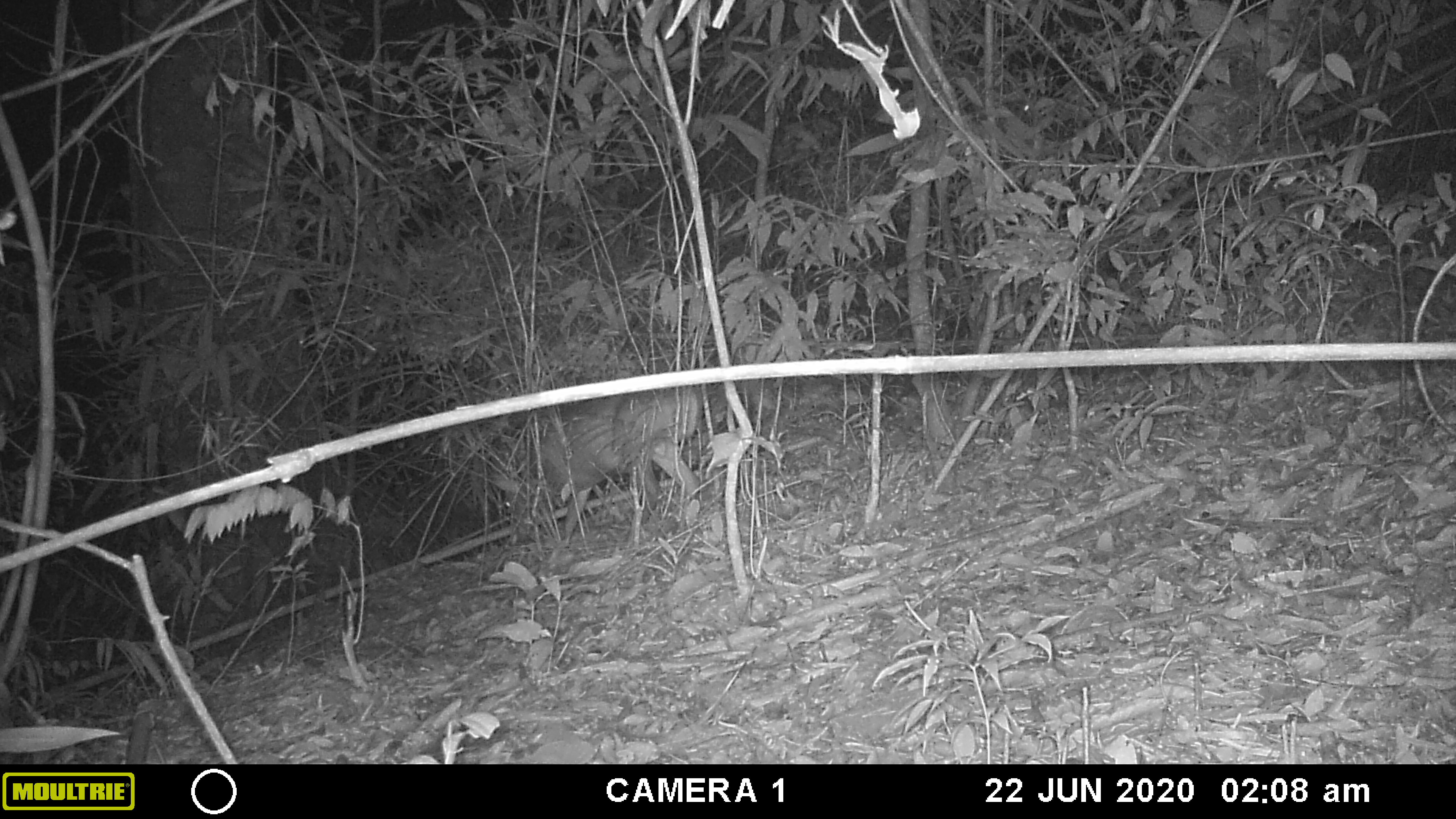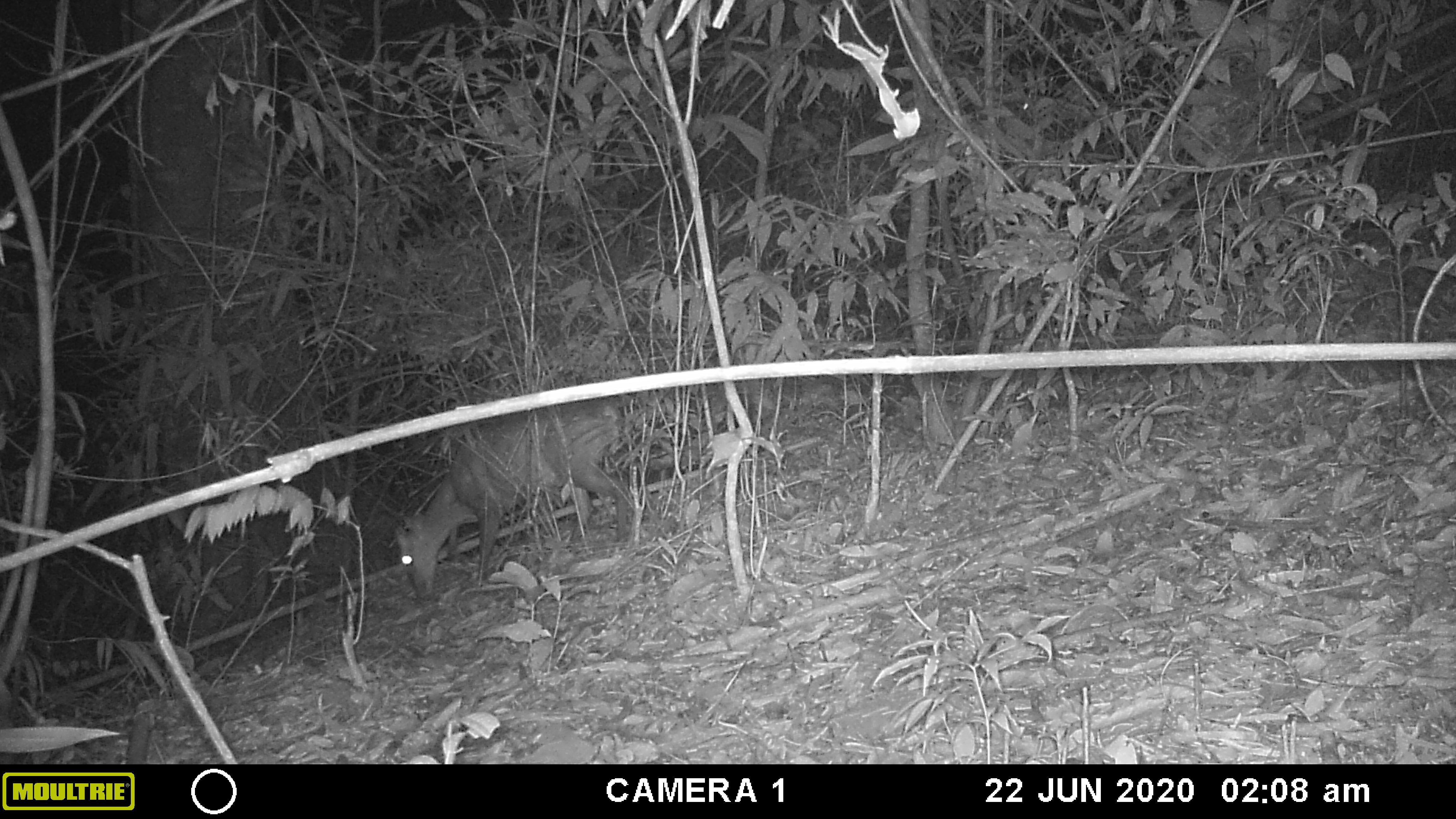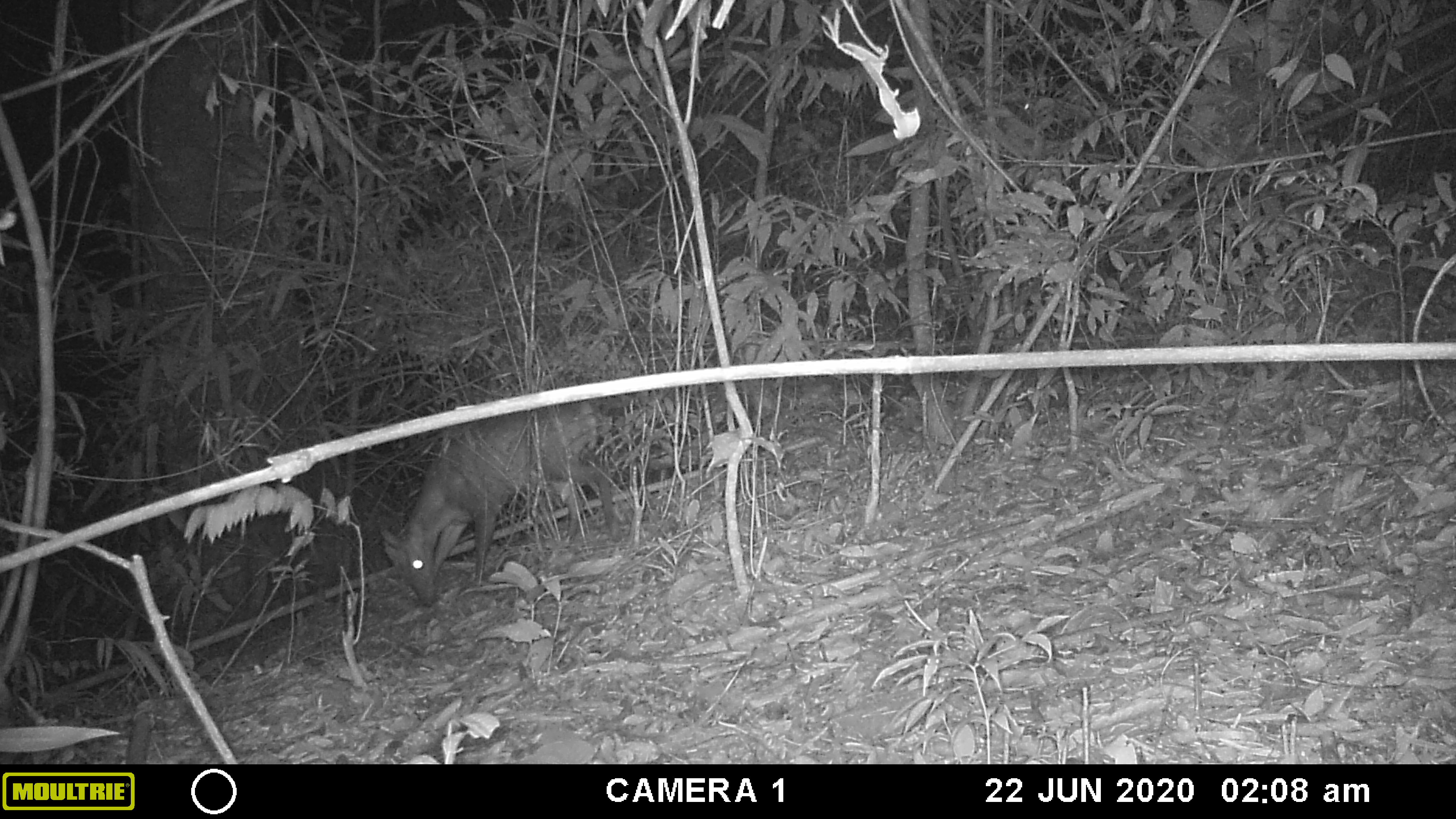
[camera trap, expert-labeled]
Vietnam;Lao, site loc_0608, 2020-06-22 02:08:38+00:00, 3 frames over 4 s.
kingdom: Animalia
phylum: Chordata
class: Mammalia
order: Artiodactyla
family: Cervidae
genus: Muntiacus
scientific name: Muntiacus rooseveltorum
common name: roosevelt's muntjac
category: roosevelts muntjac group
Roosevelts muntjac group (roosevelt's muntjac) (Muntiacus rooseveltorum). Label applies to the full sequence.